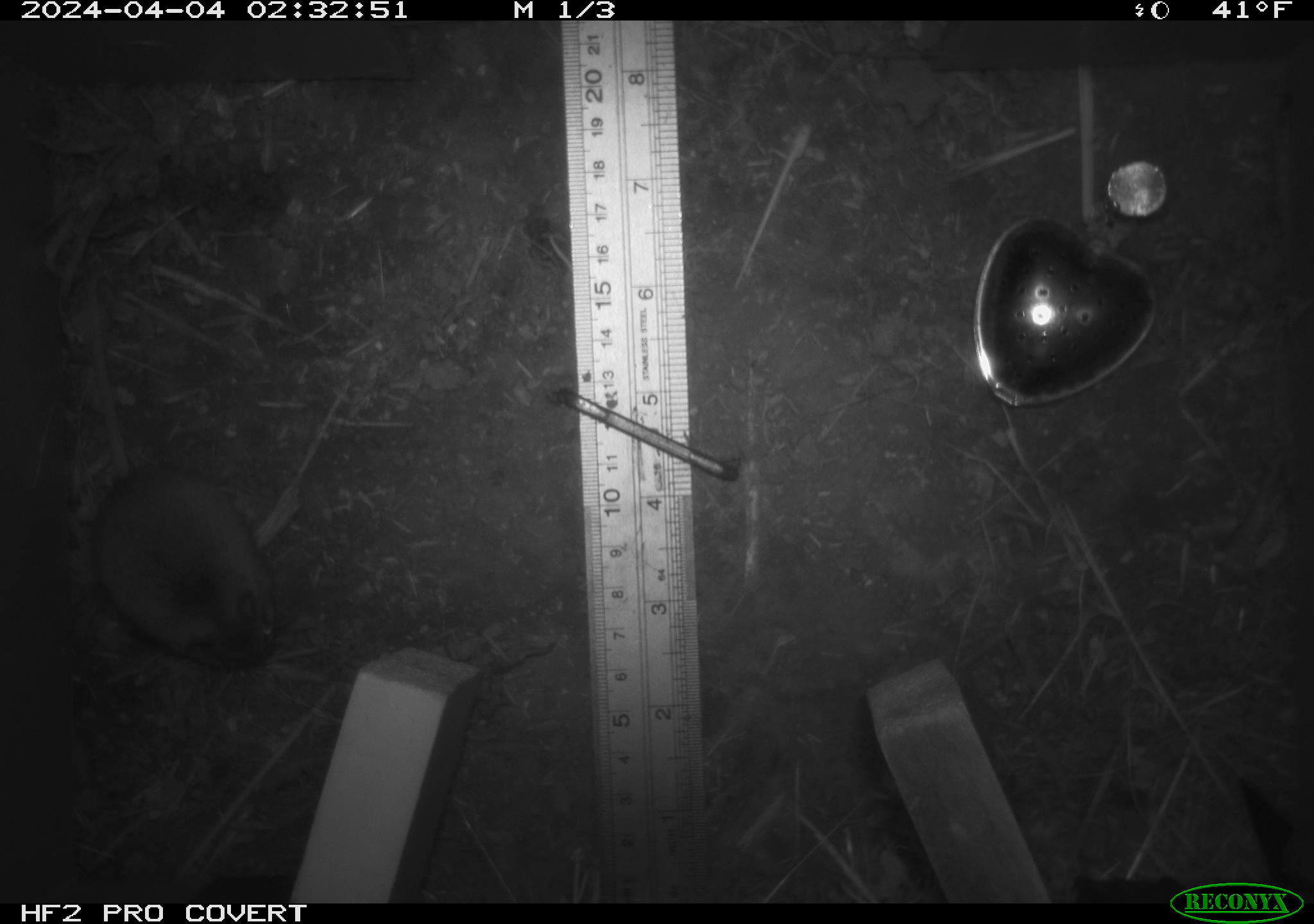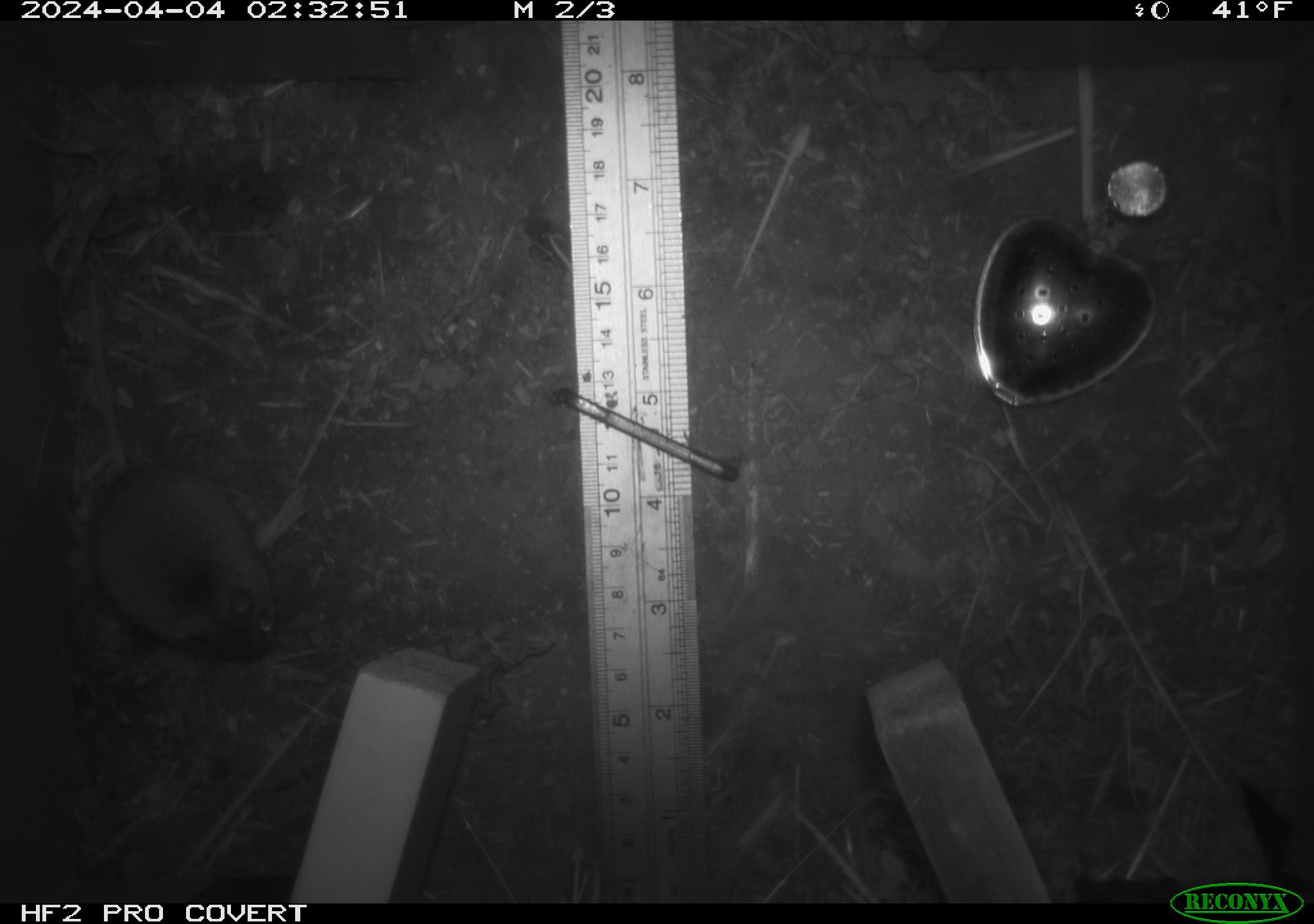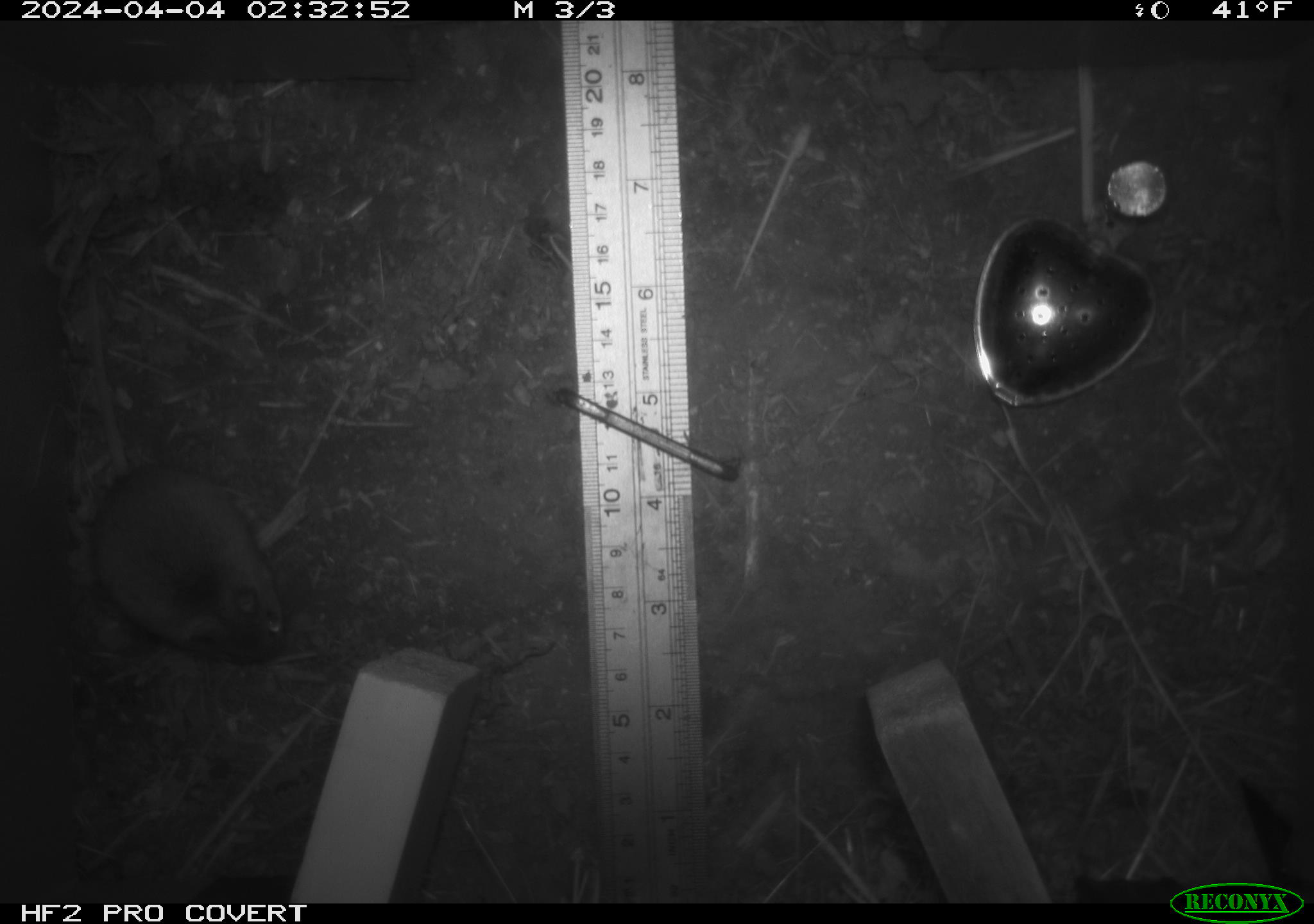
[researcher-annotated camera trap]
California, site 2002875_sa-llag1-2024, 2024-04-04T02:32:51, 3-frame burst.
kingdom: Animalia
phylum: Chordata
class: Mammalia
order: Rodentia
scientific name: Rodentia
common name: mouse species